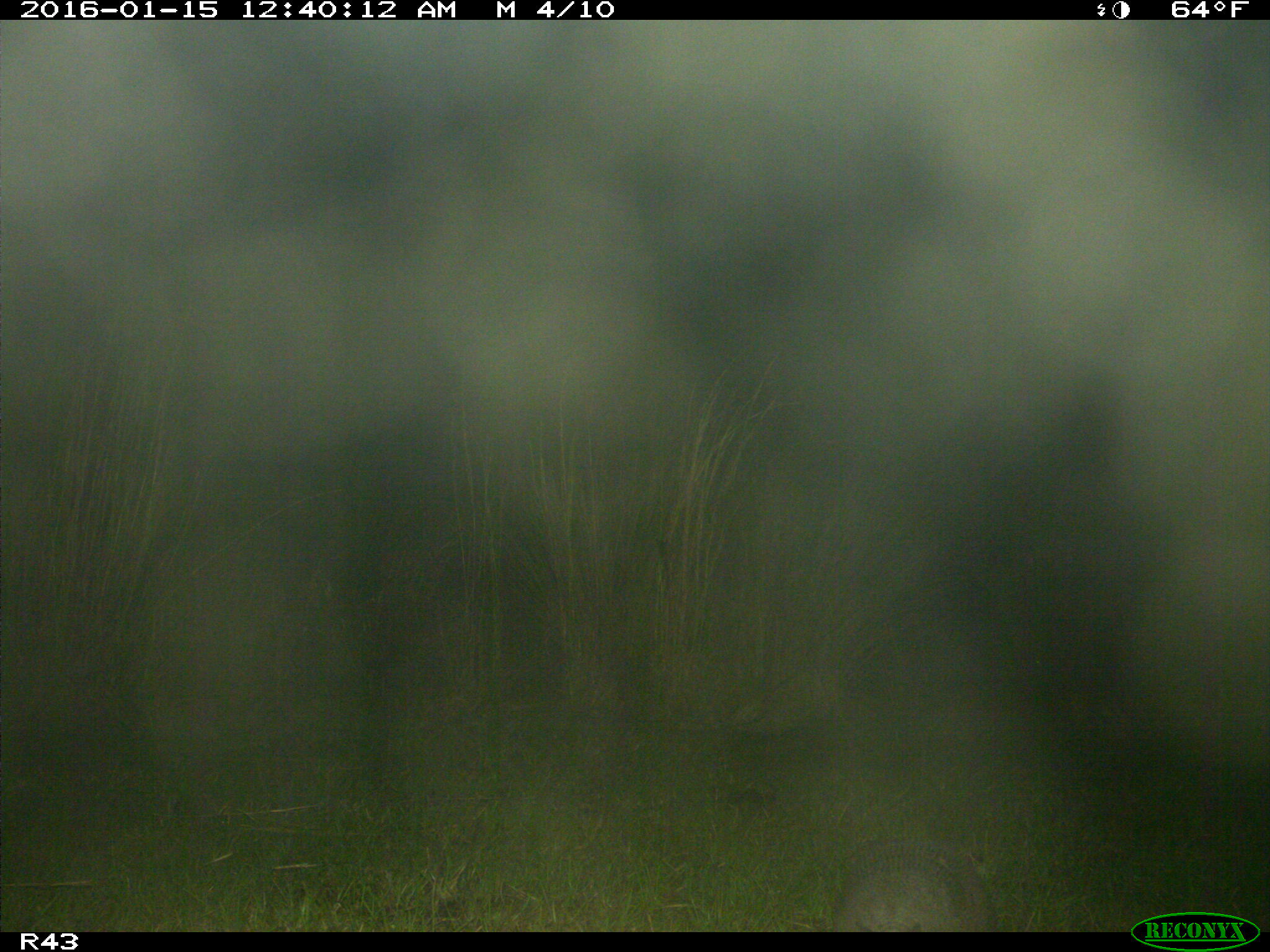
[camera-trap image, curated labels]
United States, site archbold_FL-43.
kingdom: Animalia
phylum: Chordata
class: Mammalia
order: Cingulata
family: Dasypodidae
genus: Dasypus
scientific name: Dasypus novemcinctus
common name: nine-banded armadillo